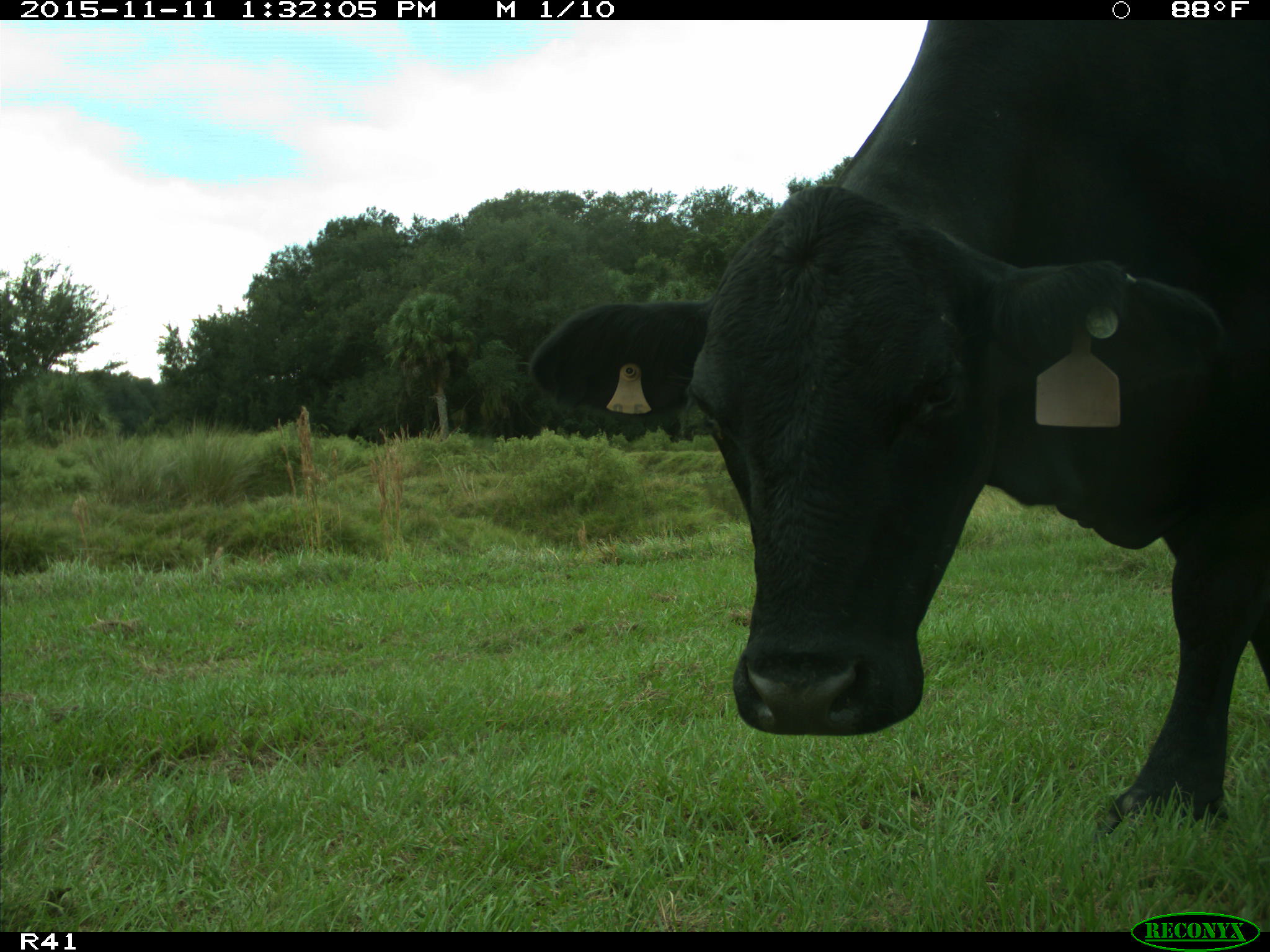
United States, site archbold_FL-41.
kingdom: Animalia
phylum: Chordata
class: Mammalia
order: Artiodactyla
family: Bovidae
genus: Bos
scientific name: Bos taurus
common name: domestic cow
Bos taurus (domestic cow).